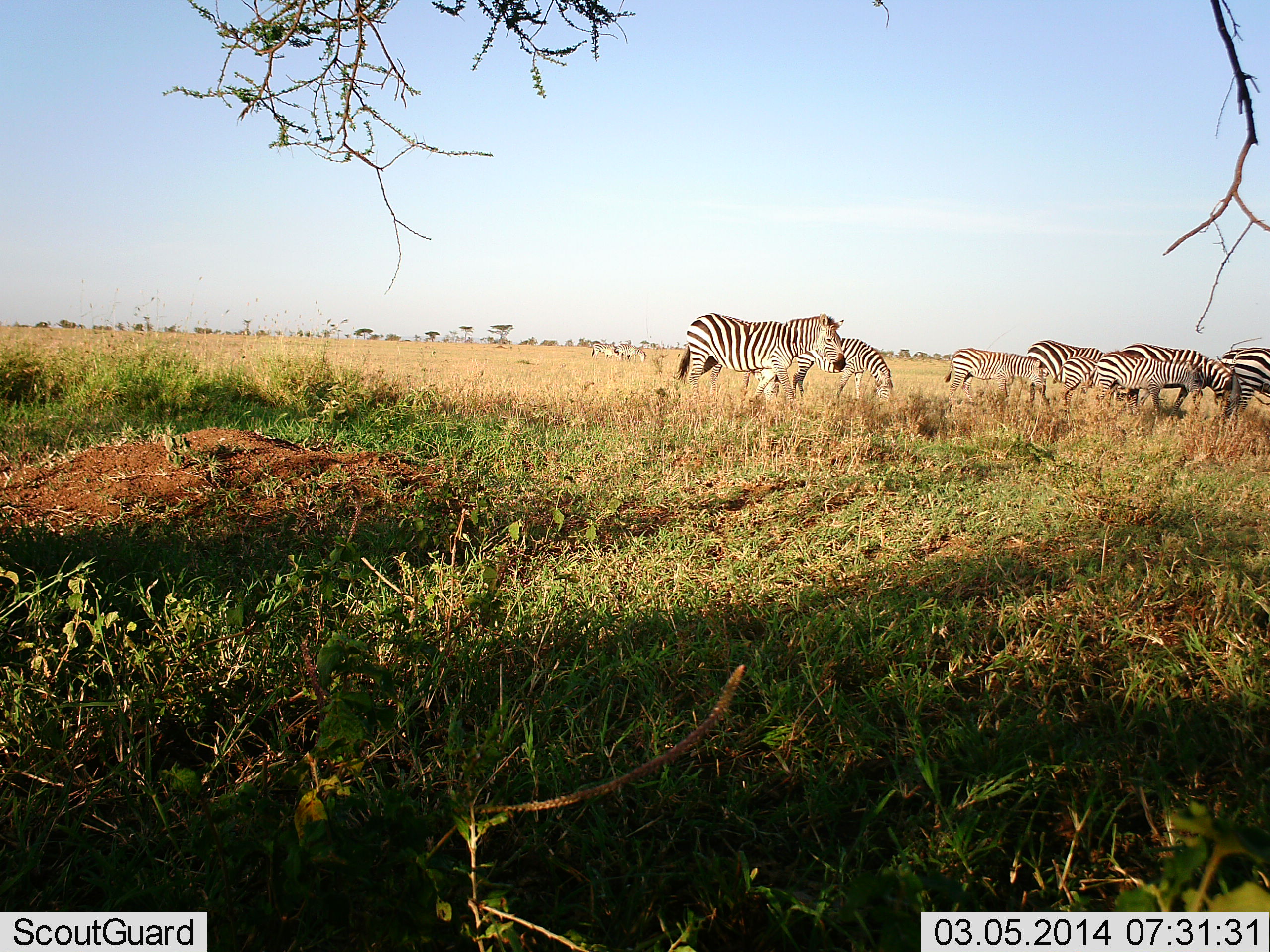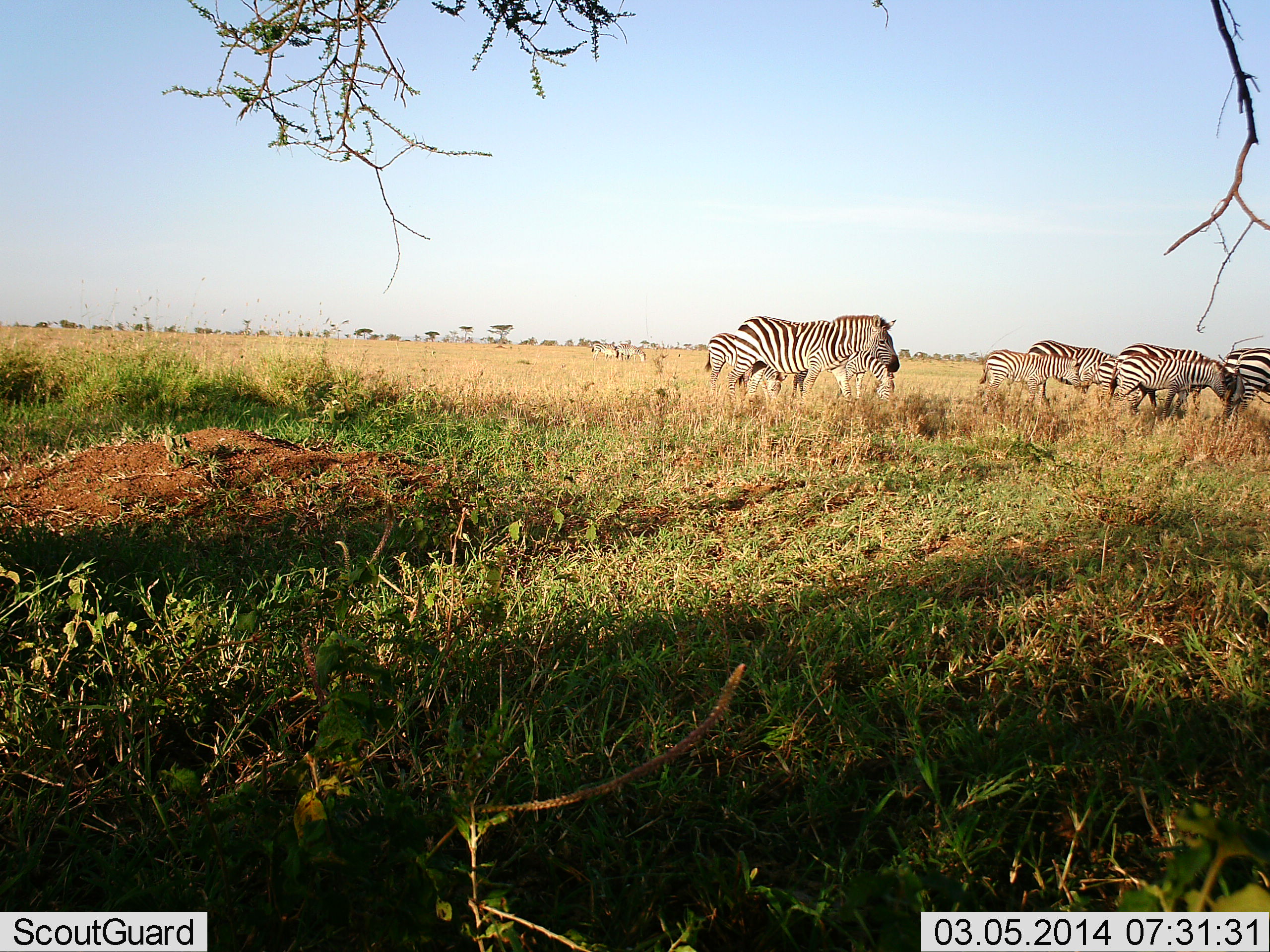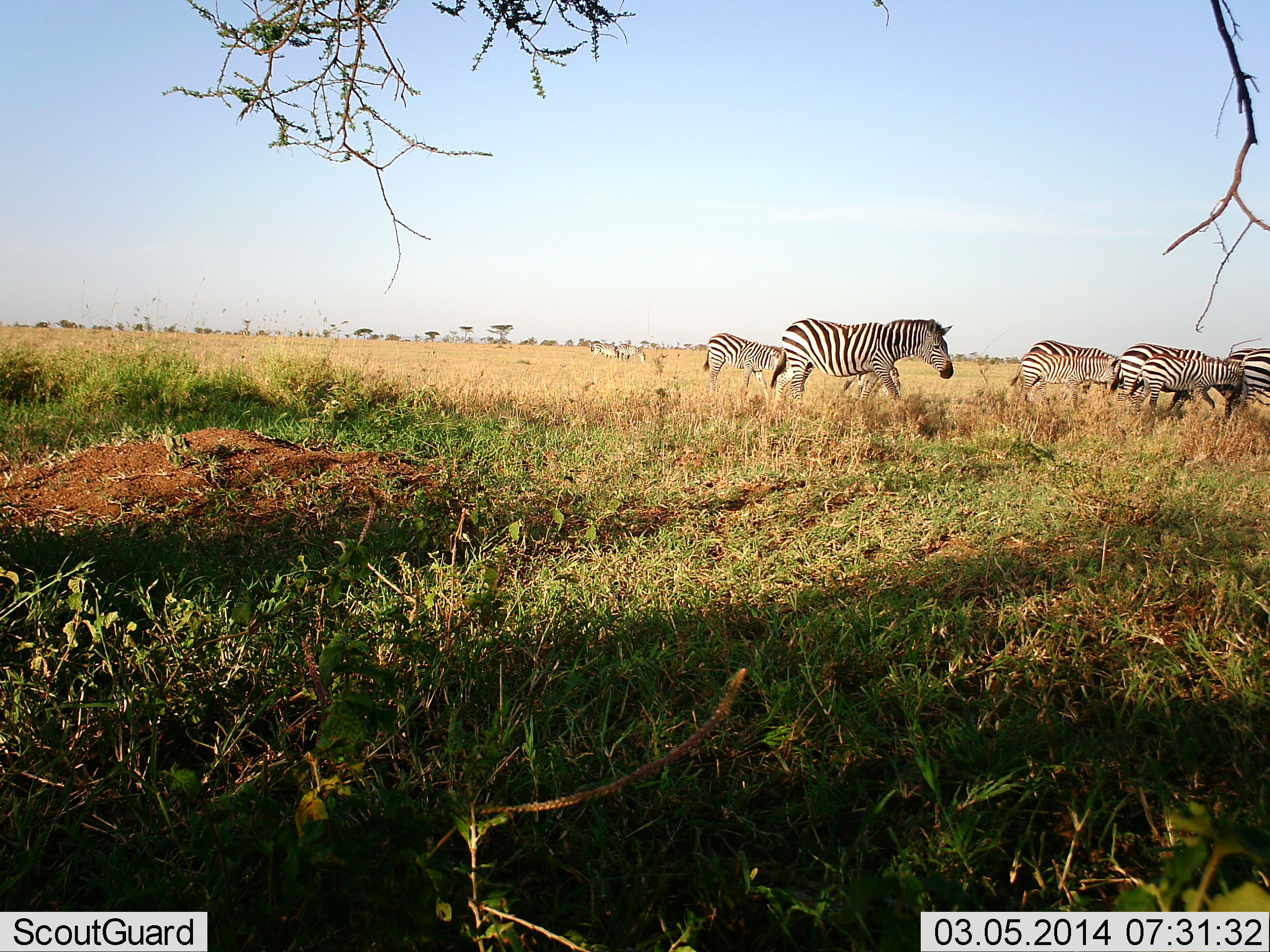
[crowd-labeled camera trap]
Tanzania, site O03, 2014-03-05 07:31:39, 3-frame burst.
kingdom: Animalia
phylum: Chordata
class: Mammalia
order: Perissodactyla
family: Equidae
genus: Equus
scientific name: Equus quagga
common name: plains zebra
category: zebra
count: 8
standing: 40%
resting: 0%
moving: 100%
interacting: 0%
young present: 60%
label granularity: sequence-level